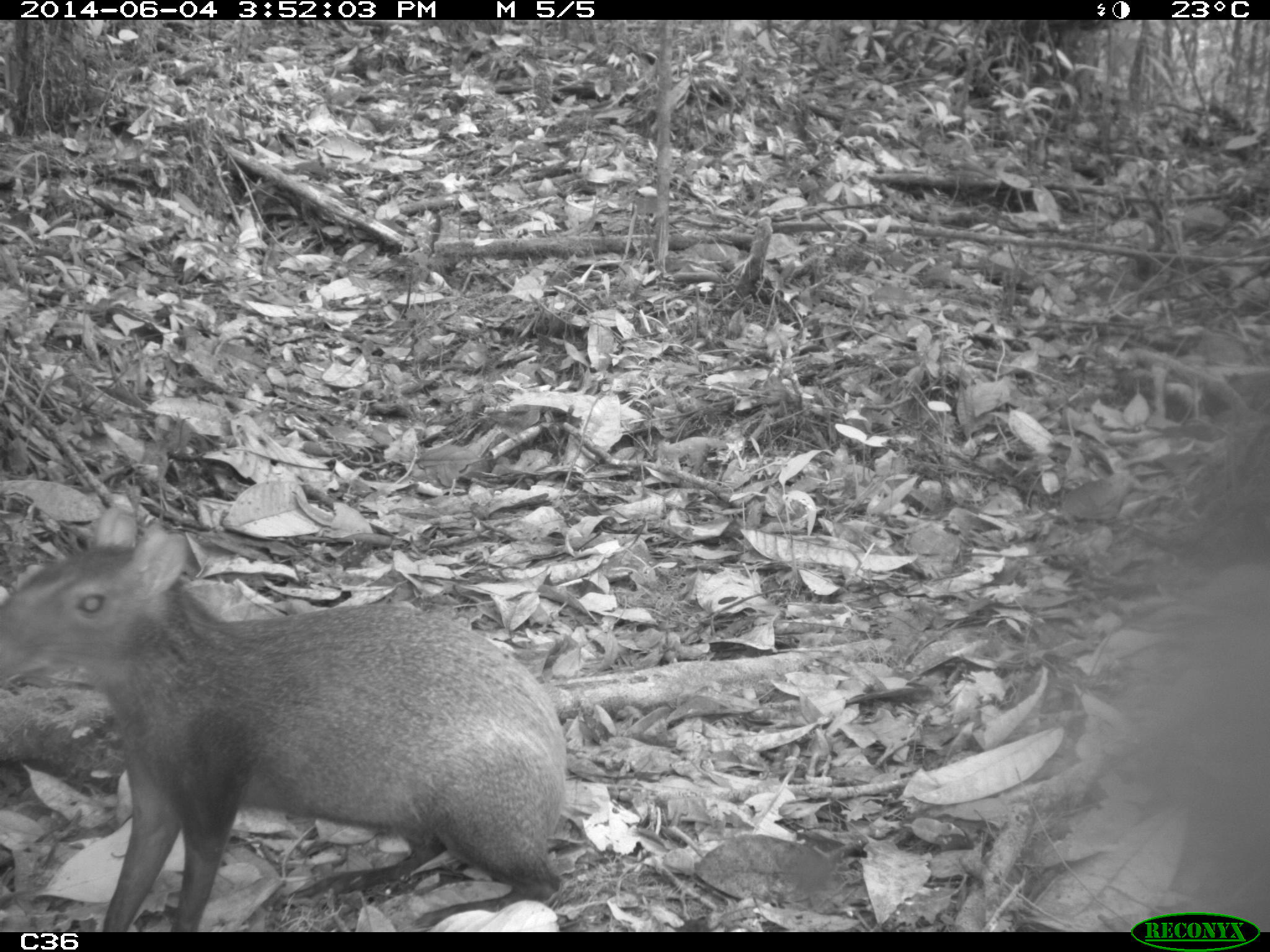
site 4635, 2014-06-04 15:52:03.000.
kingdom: Animalia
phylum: Chordata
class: Mammalia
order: Rodentia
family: Dasyproctidae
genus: Dasyprocta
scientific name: Dasyprocta leporina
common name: red-rumped agouti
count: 1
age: adult